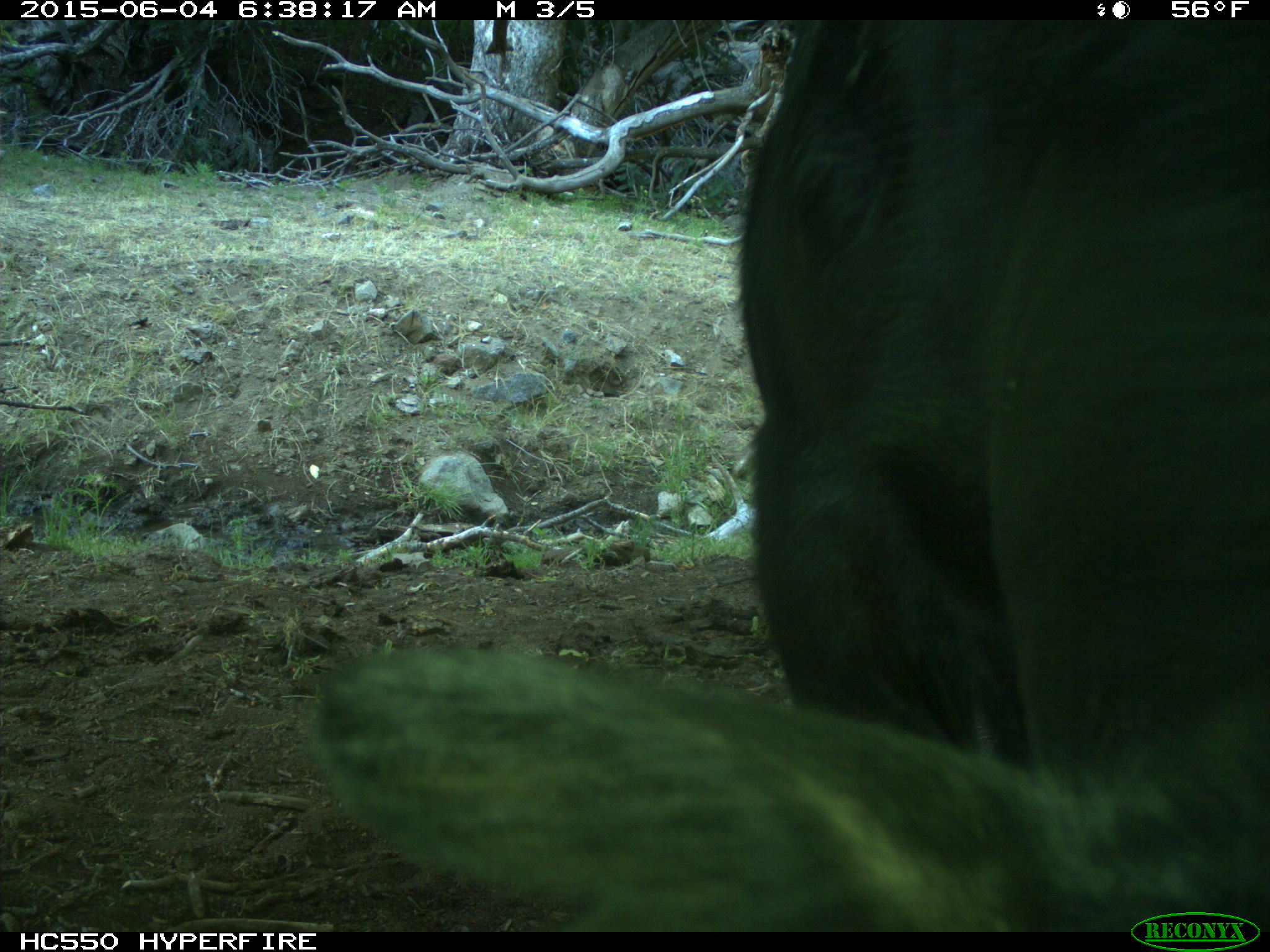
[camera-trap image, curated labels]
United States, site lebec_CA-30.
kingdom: Animalia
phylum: Chordata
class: Mammalia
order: Artiodactyla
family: Bovidae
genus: Bos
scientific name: Bos taurus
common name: domestic cow